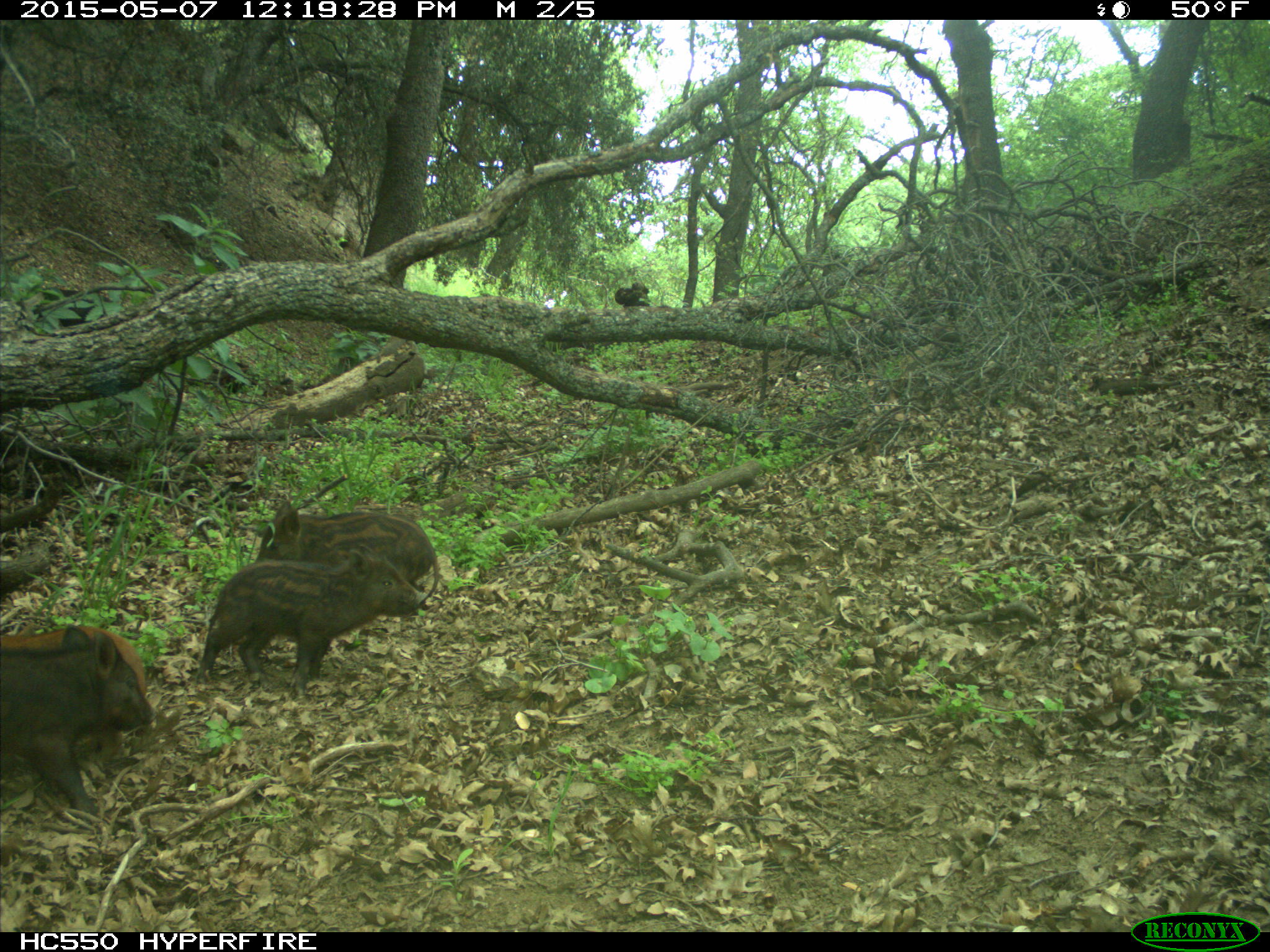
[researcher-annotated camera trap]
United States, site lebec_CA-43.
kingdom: Animalia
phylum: Chordata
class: Mammalia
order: Artiodactyla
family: Suidae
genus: Sus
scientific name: Sus scrofa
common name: wild boar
Sus scrofa (wild boar).